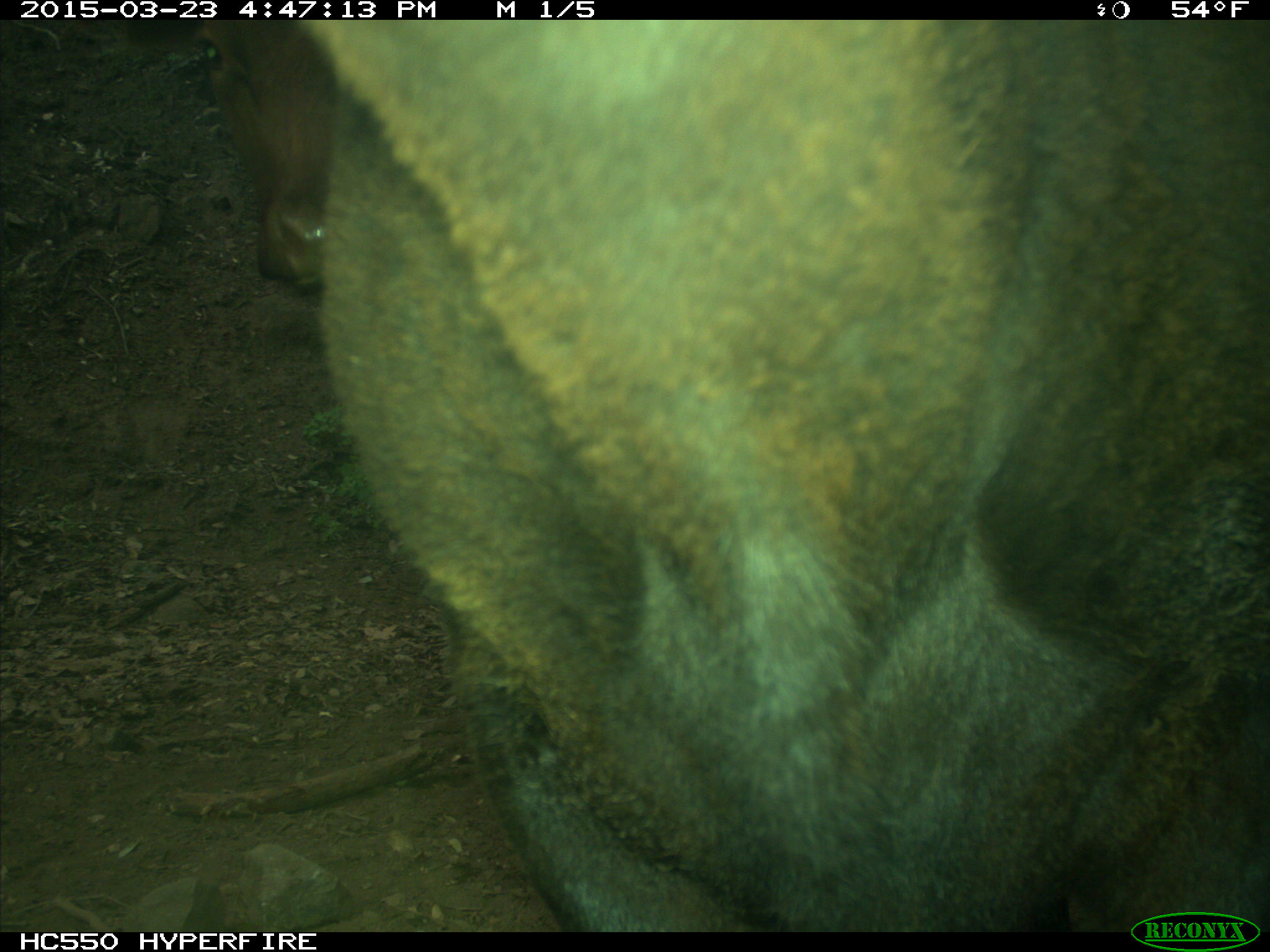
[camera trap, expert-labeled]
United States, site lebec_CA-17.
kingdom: Animalia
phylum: Chordata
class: Mammalia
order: Artiodactyla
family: Bovidae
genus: Bos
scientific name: Bos taurus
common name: domestic cow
Bos taurus (domestic cow).